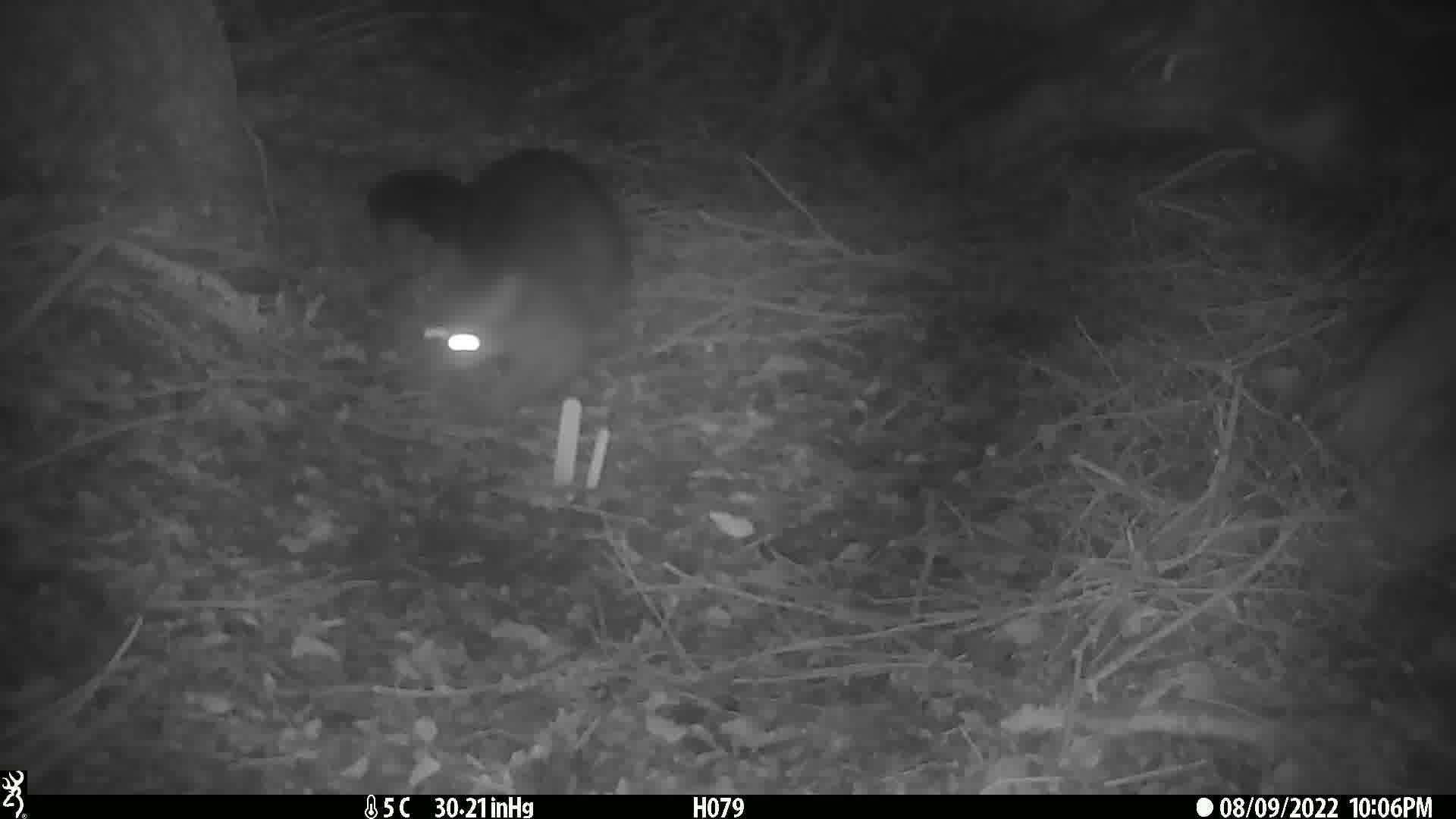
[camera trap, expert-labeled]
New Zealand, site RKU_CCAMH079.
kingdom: Animalia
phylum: Chordata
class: Mammalia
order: Diprotodontia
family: Phalangeridae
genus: Trichosurus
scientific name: Trichosurus vulpecula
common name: common brushtail possum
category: possum